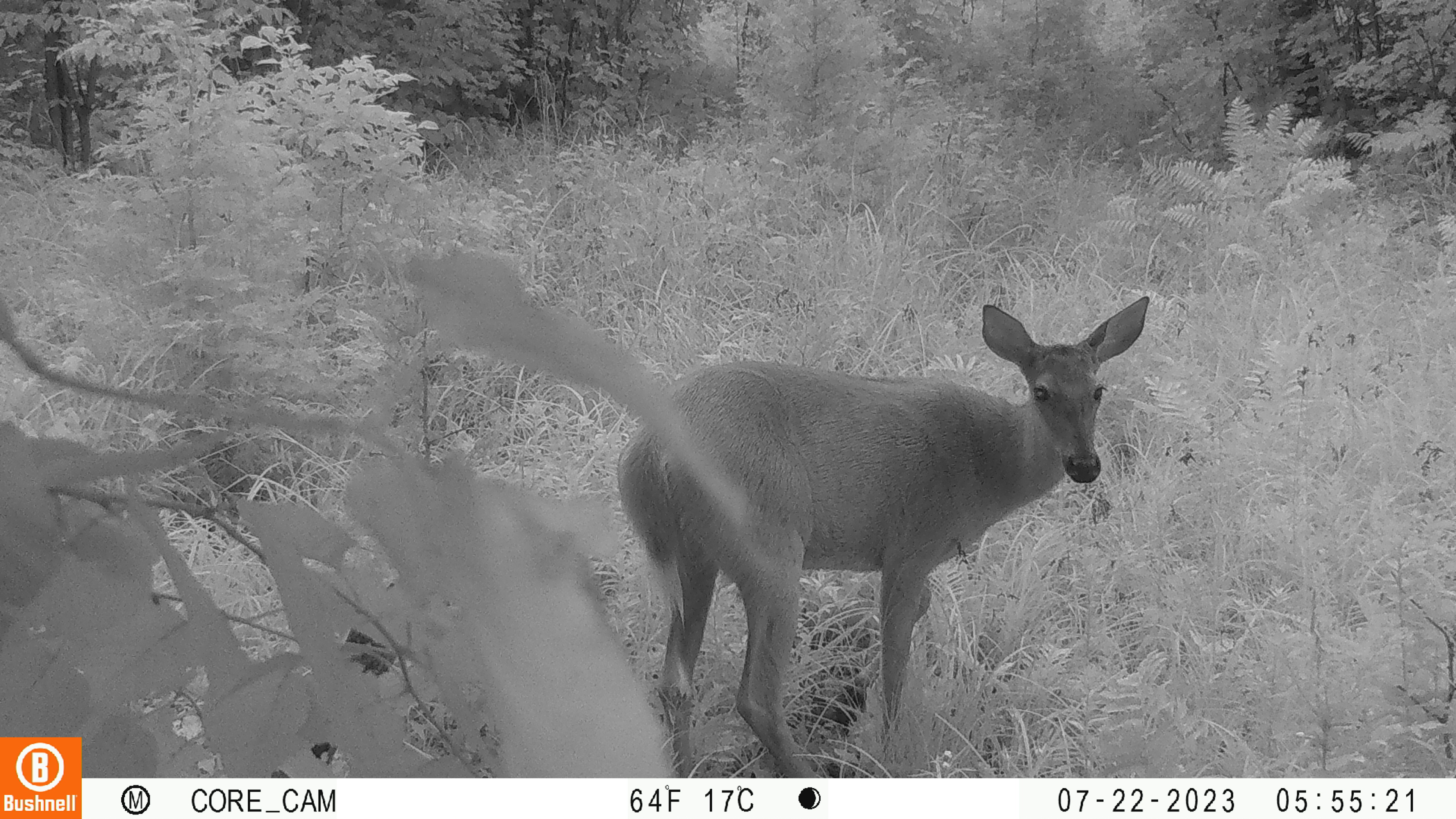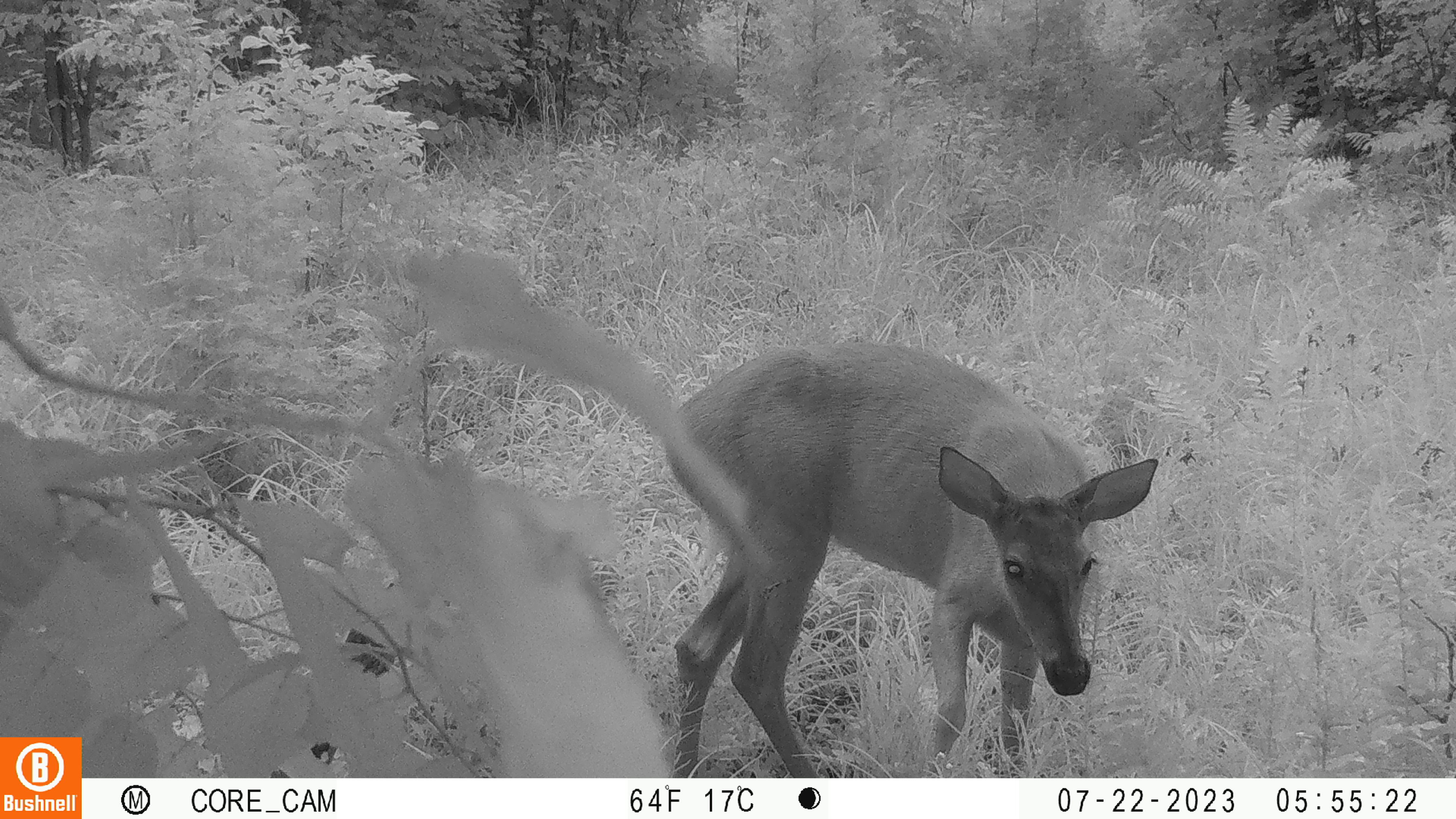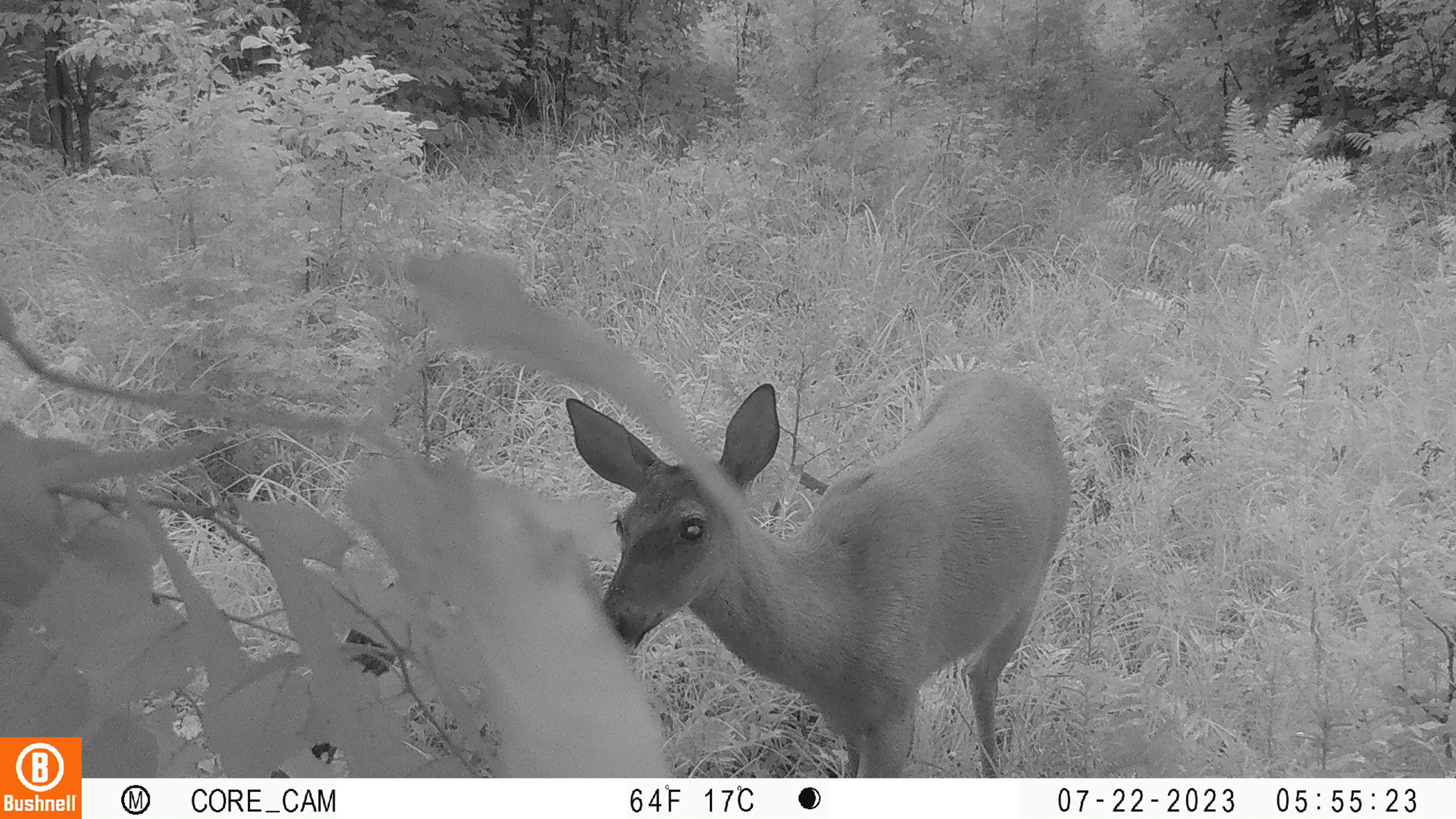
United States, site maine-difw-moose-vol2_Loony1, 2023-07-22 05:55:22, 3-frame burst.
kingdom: Animalia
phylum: Chordata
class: Mammalia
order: Artiodactyla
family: Cervidae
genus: Odocoileus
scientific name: Odocoileus virginianus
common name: white-tailed deer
White-tailed deer (Odocoileus virginianus).